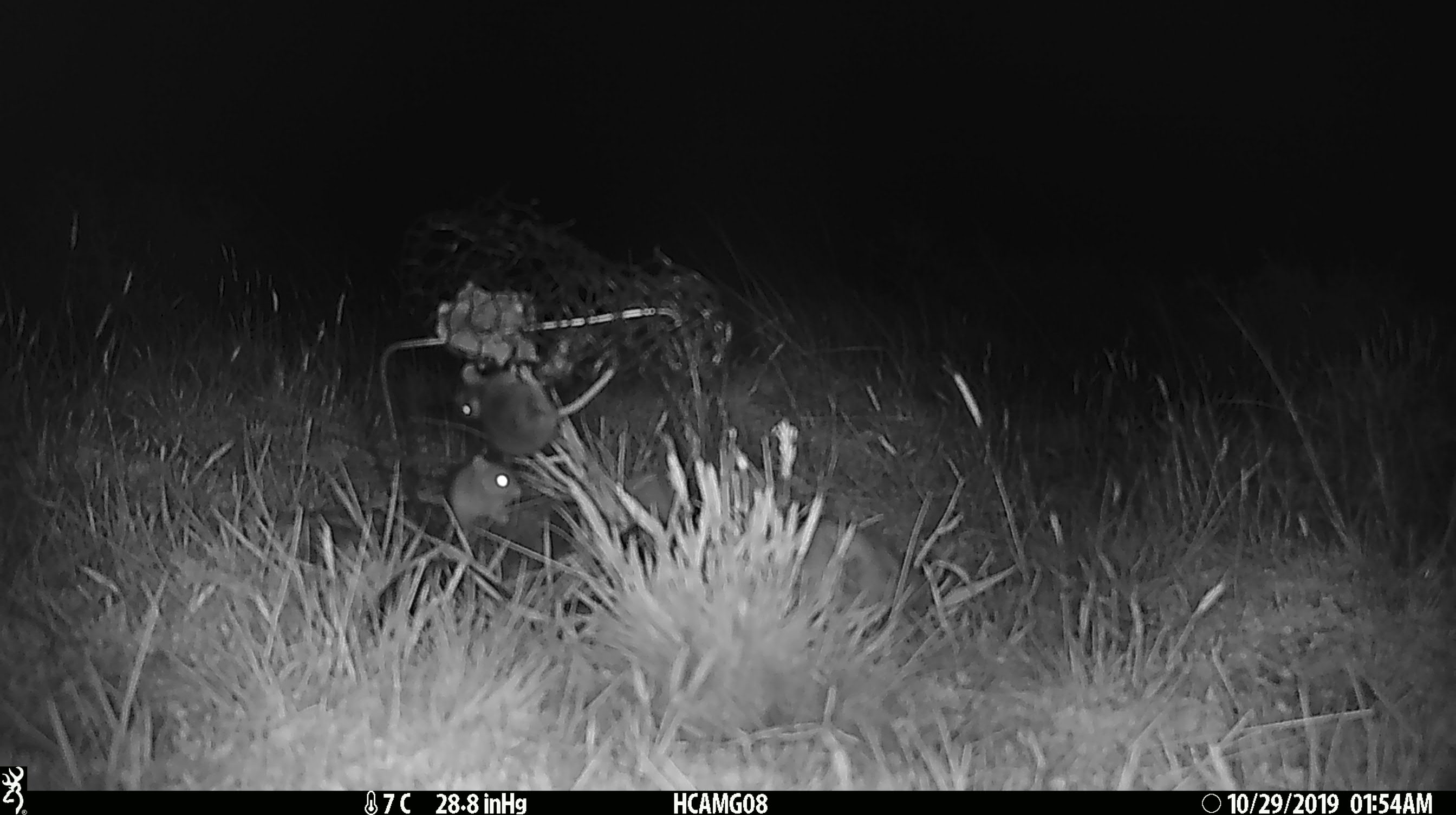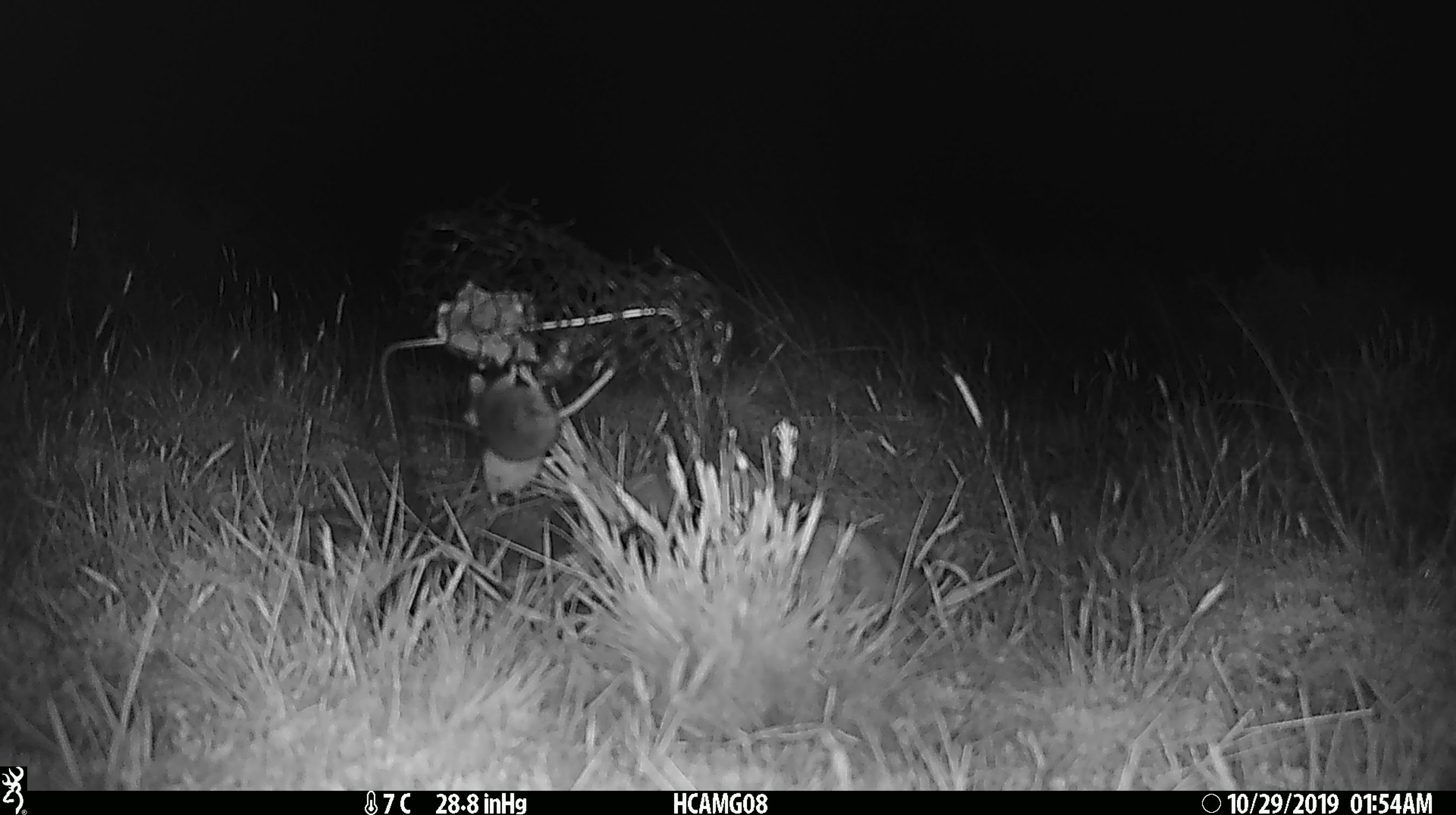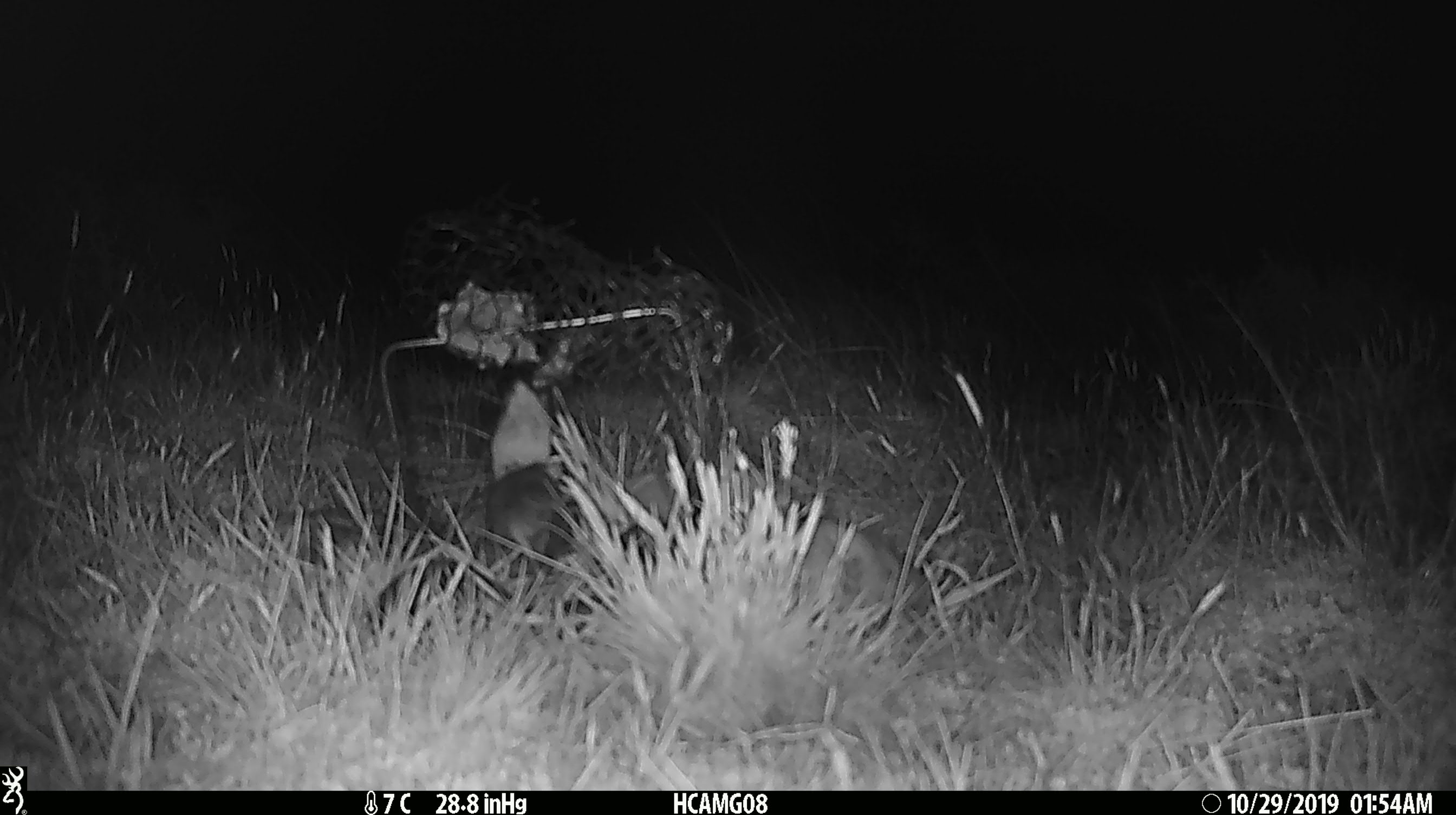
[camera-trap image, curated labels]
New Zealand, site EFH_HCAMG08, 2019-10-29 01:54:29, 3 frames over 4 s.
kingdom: Animalia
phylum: Chordata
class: Mammalia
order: Rodentia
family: Muridae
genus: Mus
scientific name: Mus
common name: mouse